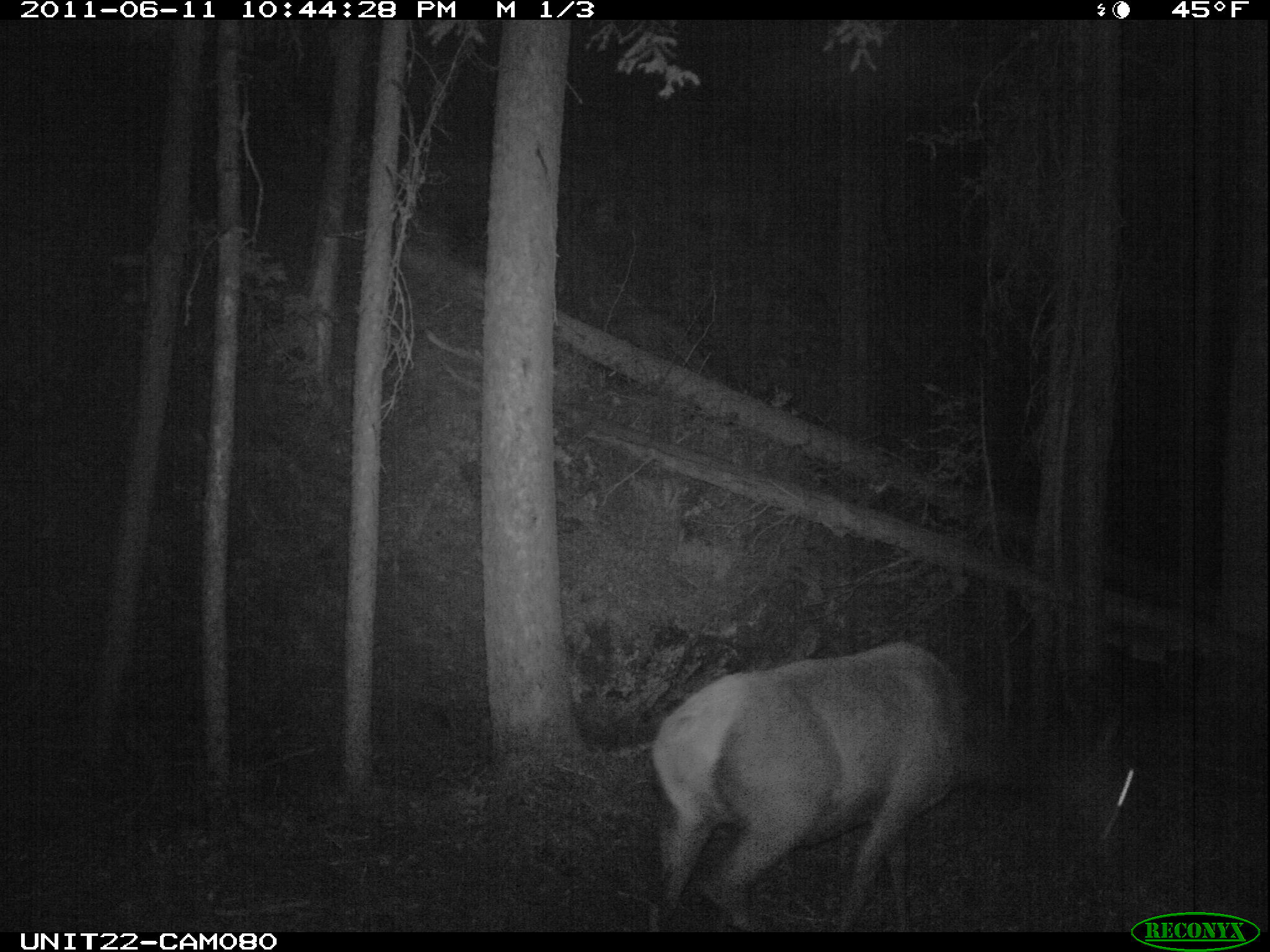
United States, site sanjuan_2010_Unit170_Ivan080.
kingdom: Animalia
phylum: Chordata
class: Mammalia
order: Artiodactyla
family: Cervidae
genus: Cervus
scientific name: Cervus elaphus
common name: red deer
Cervus elaphus (red deer).